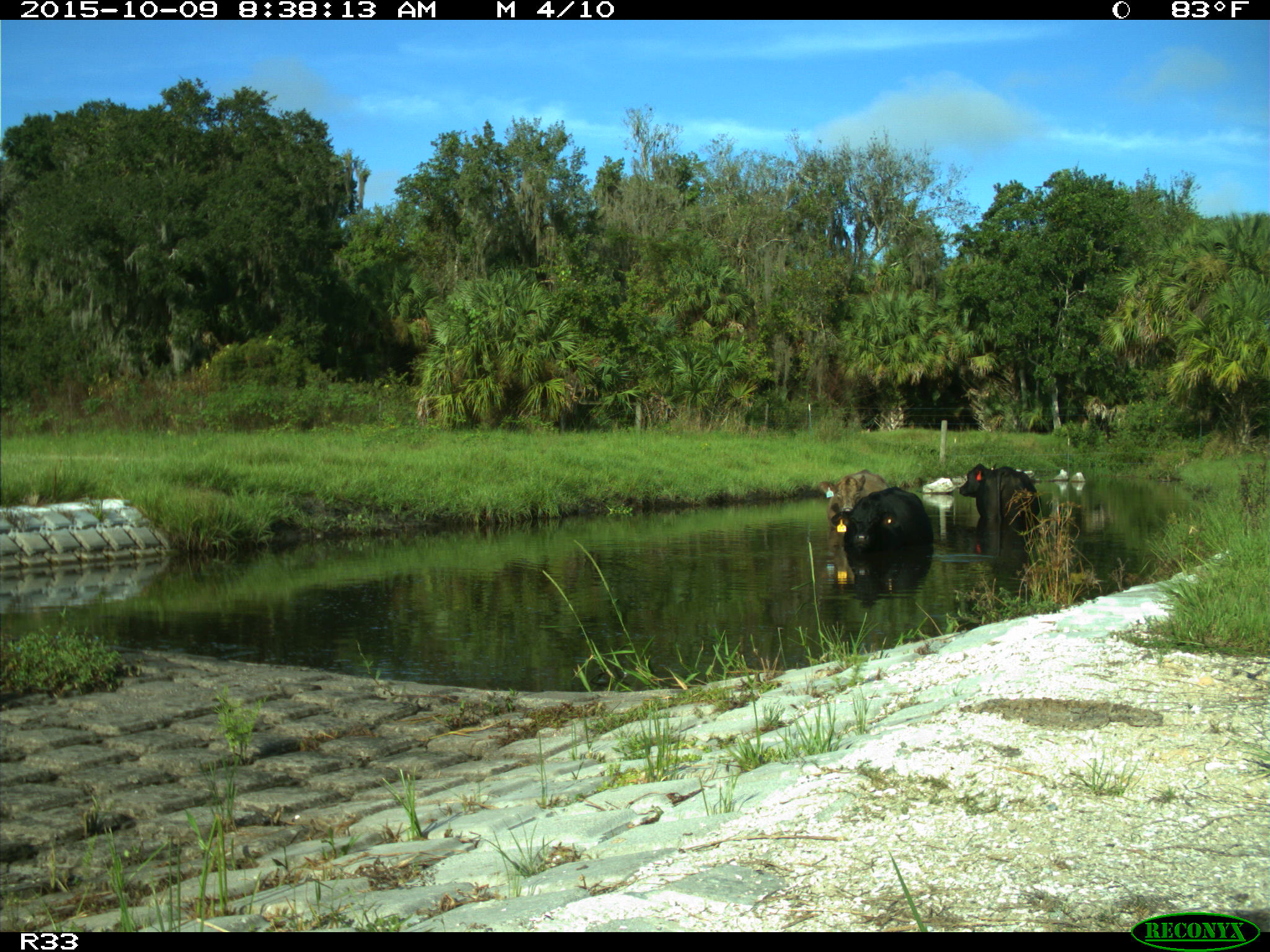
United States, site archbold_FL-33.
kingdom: Animalia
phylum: Chordata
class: Mammalia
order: Artiodactyla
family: Bovidae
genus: Bos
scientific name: Bos taurus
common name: domestic cow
Bos taurus (domestic cow).